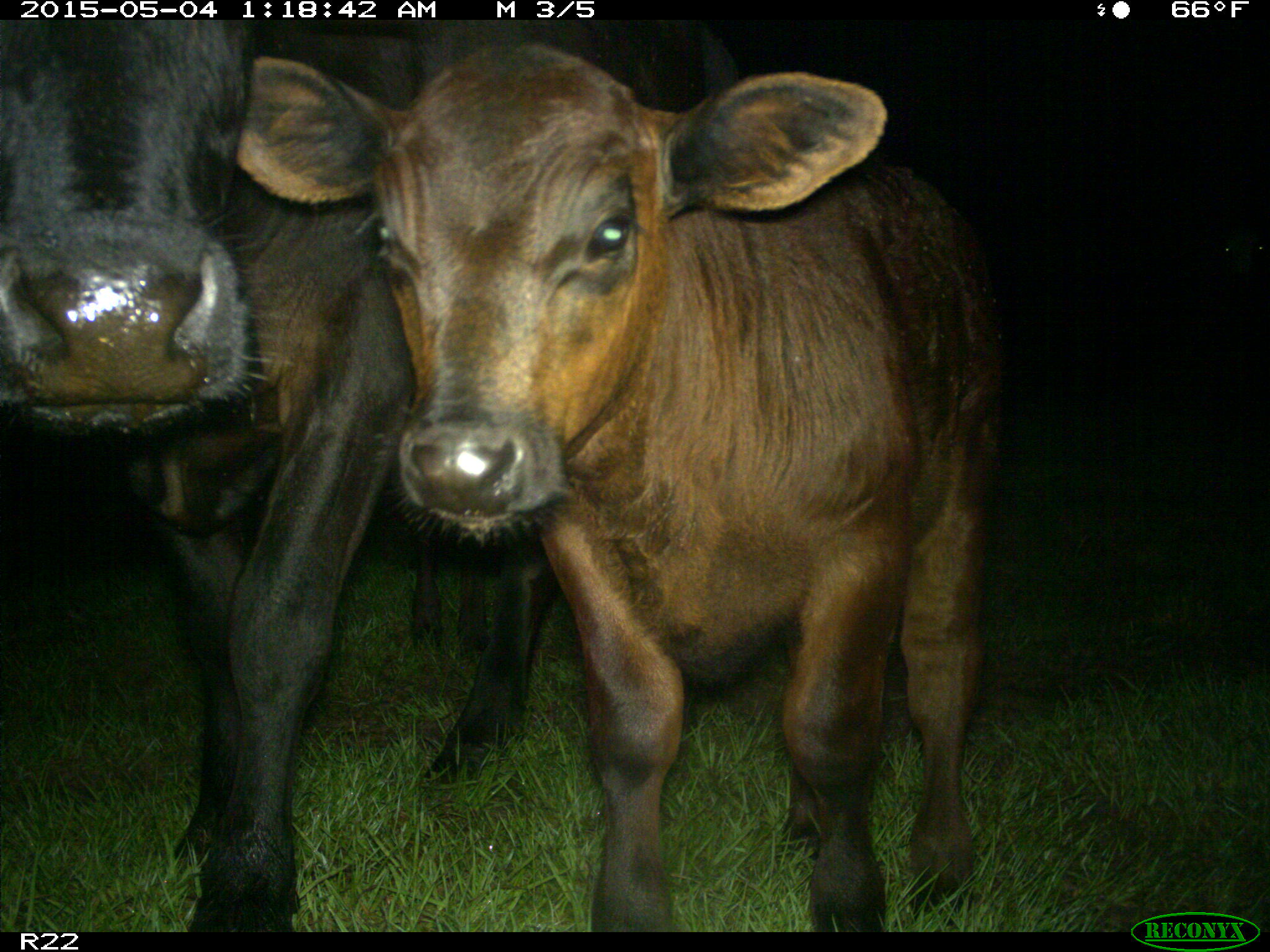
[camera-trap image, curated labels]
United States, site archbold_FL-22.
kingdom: Animalia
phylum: Chordata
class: Mammalia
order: Artiodactyla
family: Bovidae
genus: Bos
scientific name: Bos taurus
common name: domestic cow